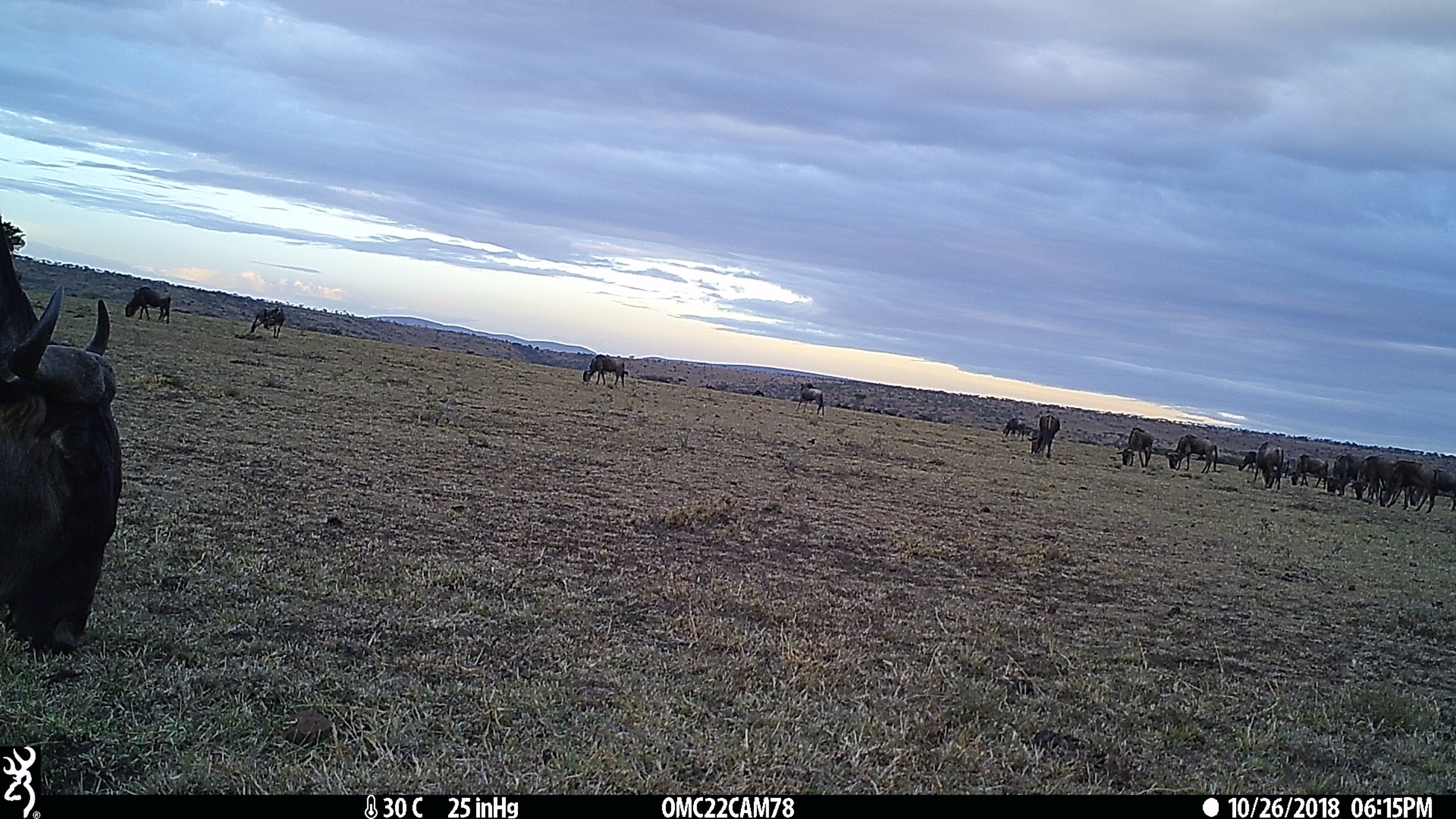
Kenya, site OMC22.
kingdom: Animalia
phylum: Chordata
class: Mammalia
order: Artiodactyla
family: Bovidae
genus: Connochaetes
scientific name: Connochaetes taurinus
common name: blue wildebeest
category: wildebeest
Wildebeest (blue wildebeest) (Connochaetes taurinus).